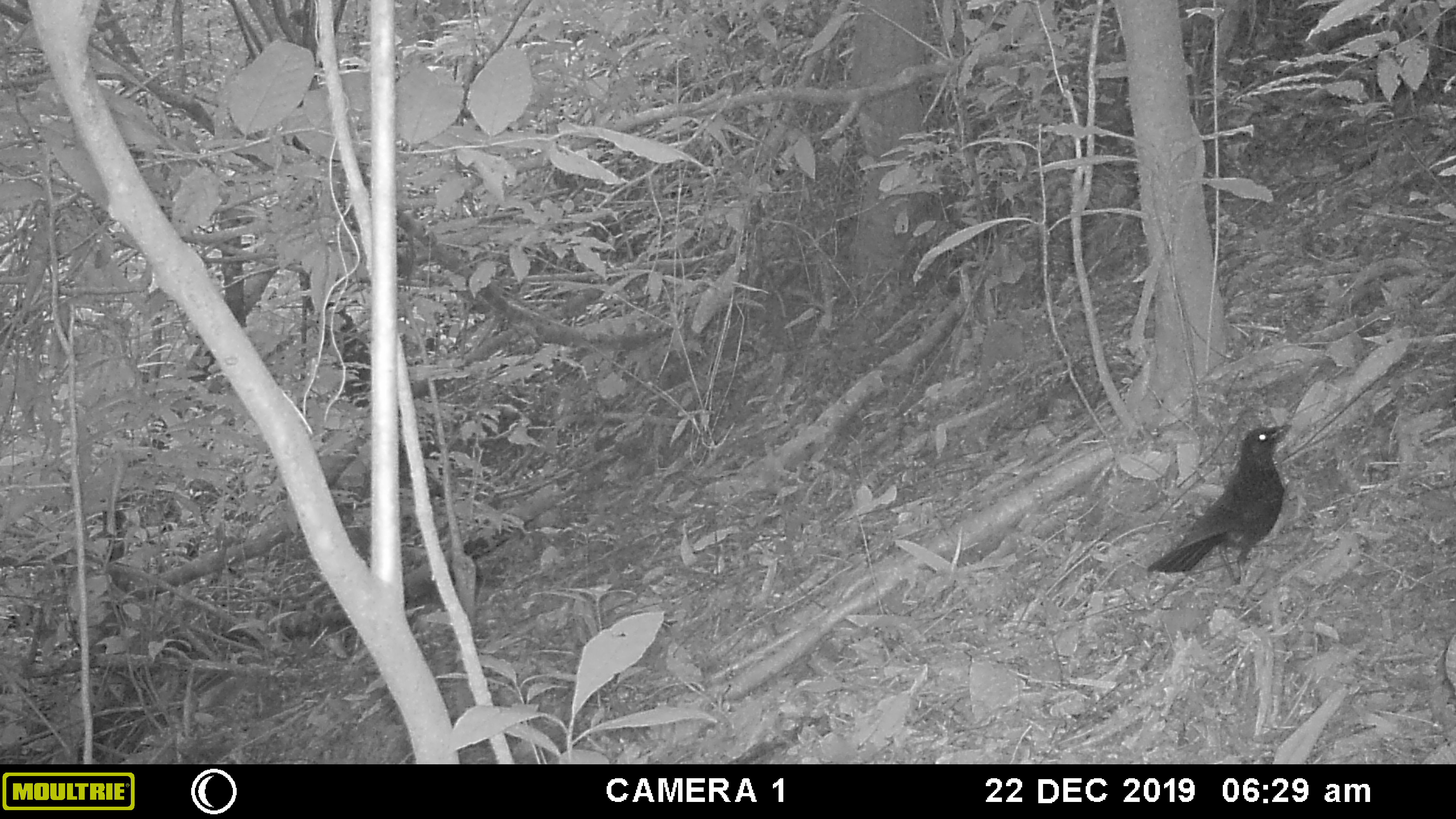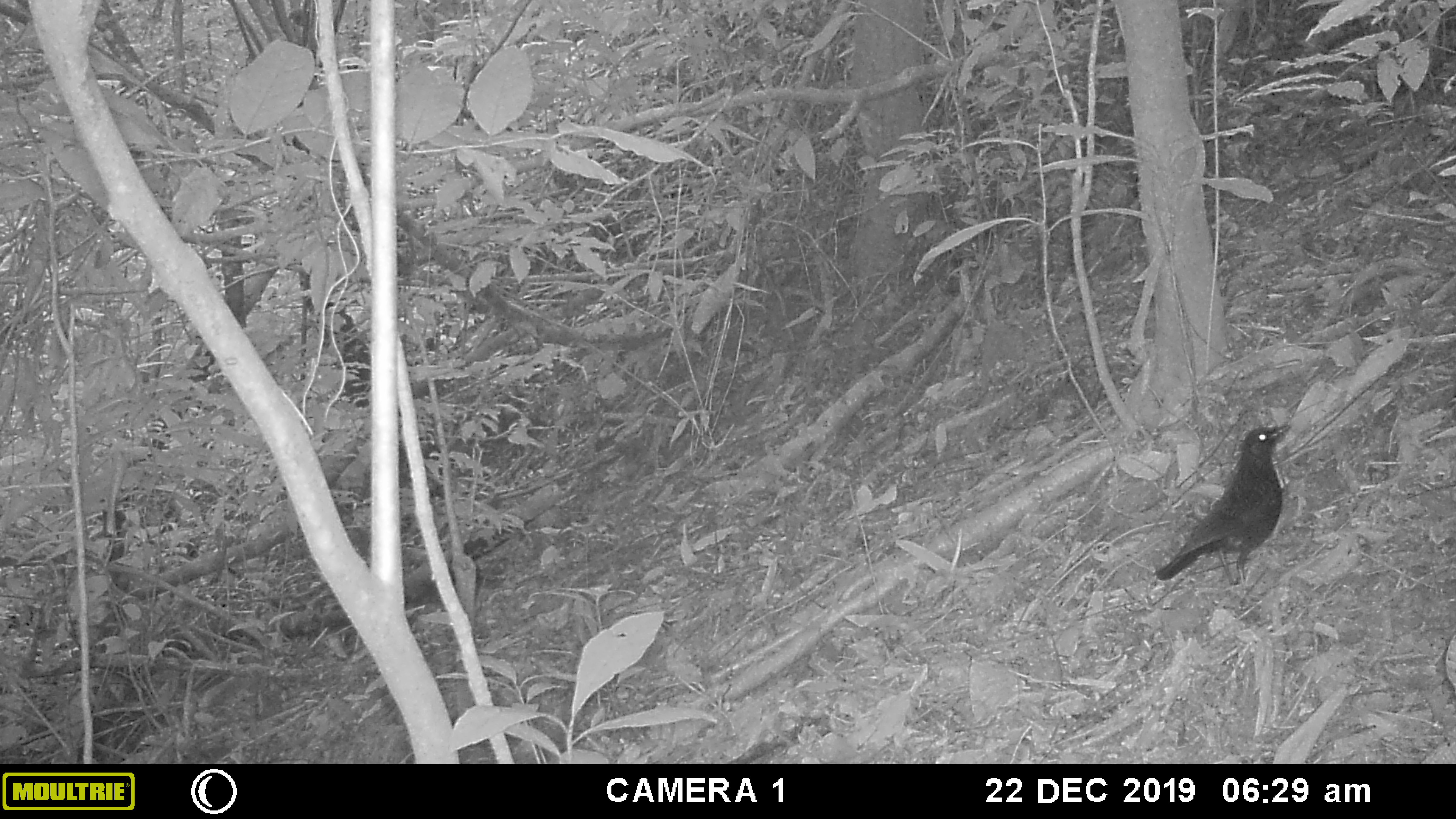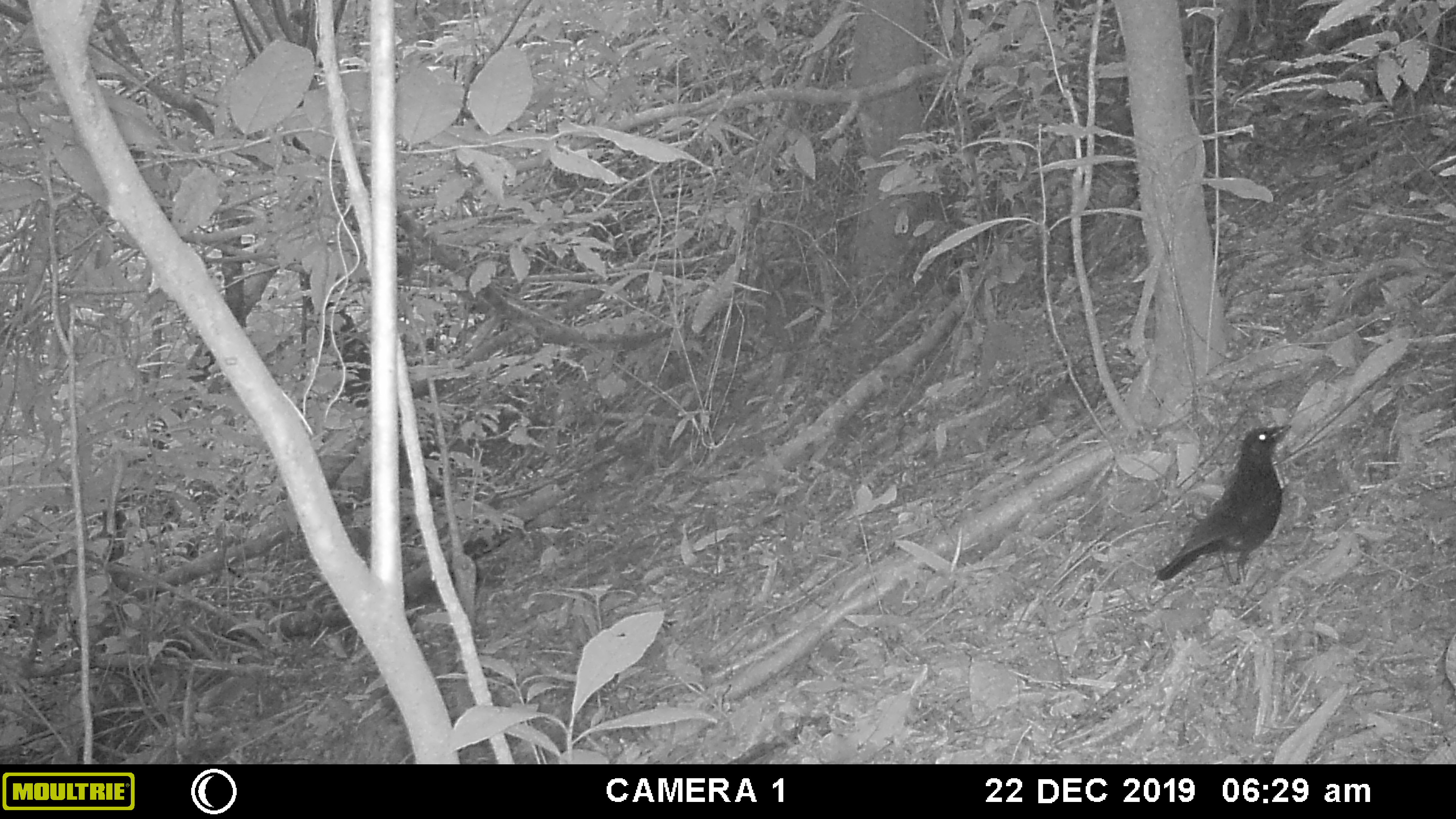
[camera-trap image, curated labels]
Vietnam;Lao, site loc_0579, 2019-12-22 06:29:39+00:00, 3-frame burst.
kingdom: Animalia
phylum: Chordata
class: Aves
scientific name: Aves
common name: bird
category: unidentified bird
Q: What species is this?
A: Unidentified bird (bird) (Aves).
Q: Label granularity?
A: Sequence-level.